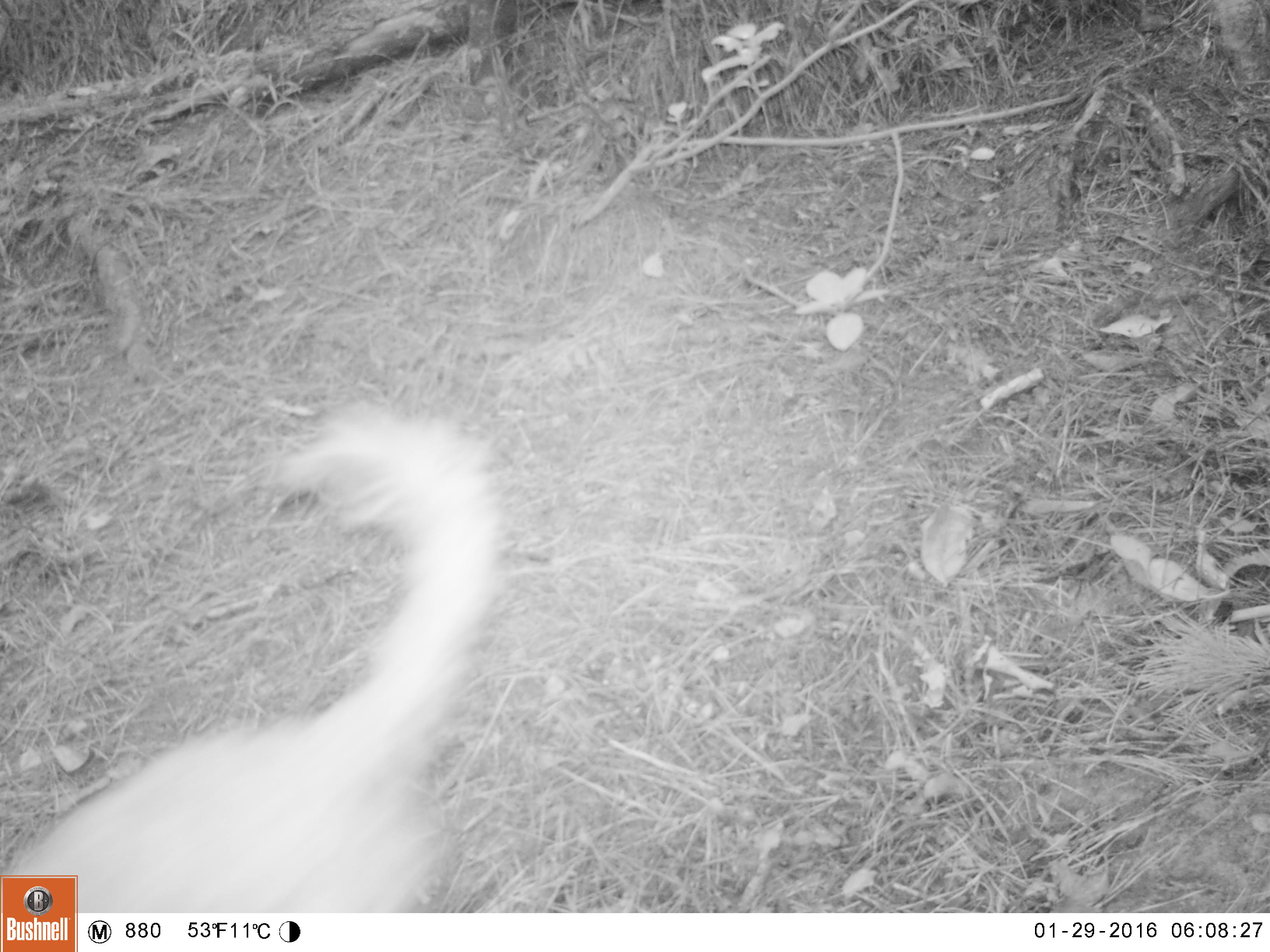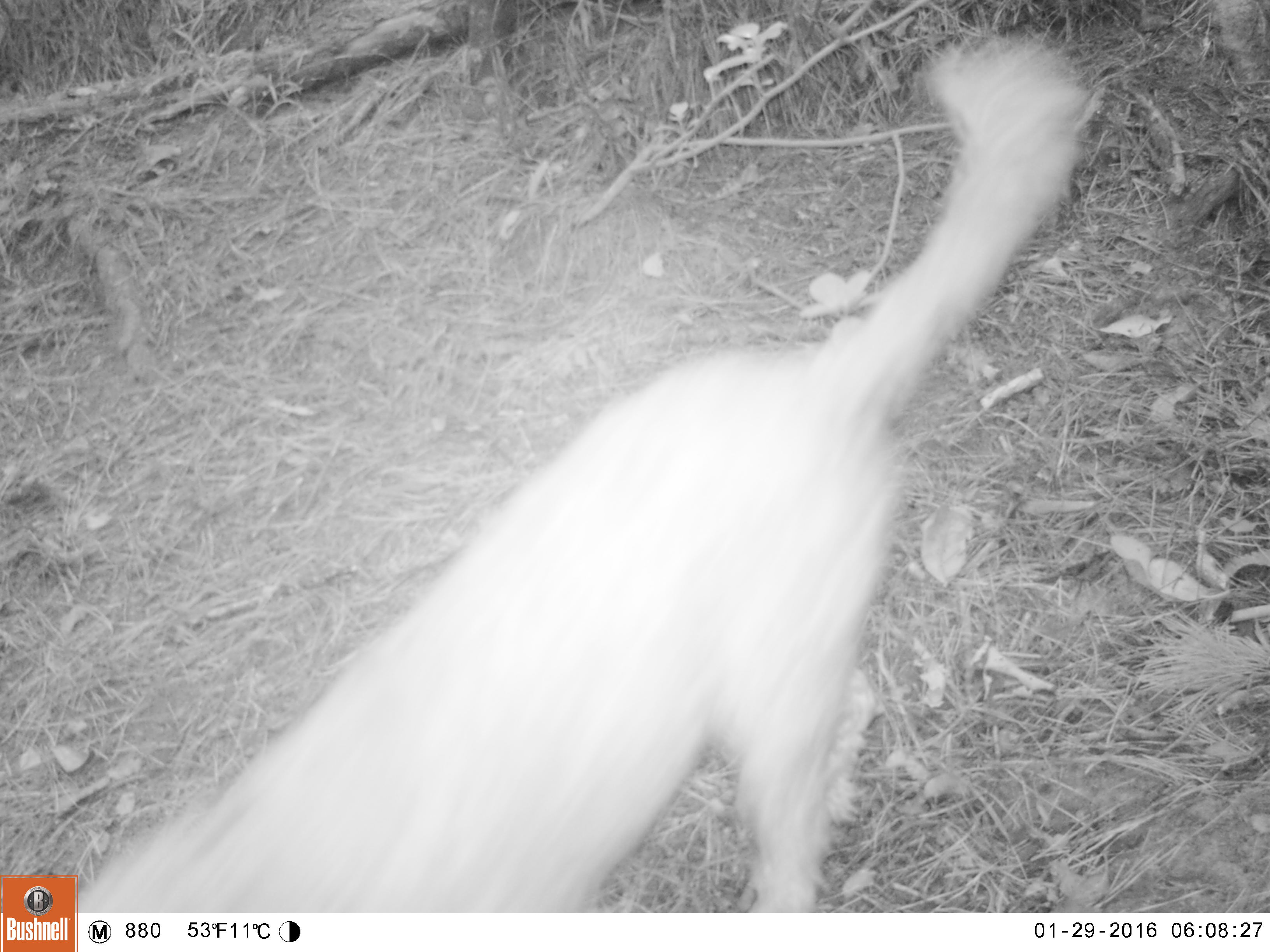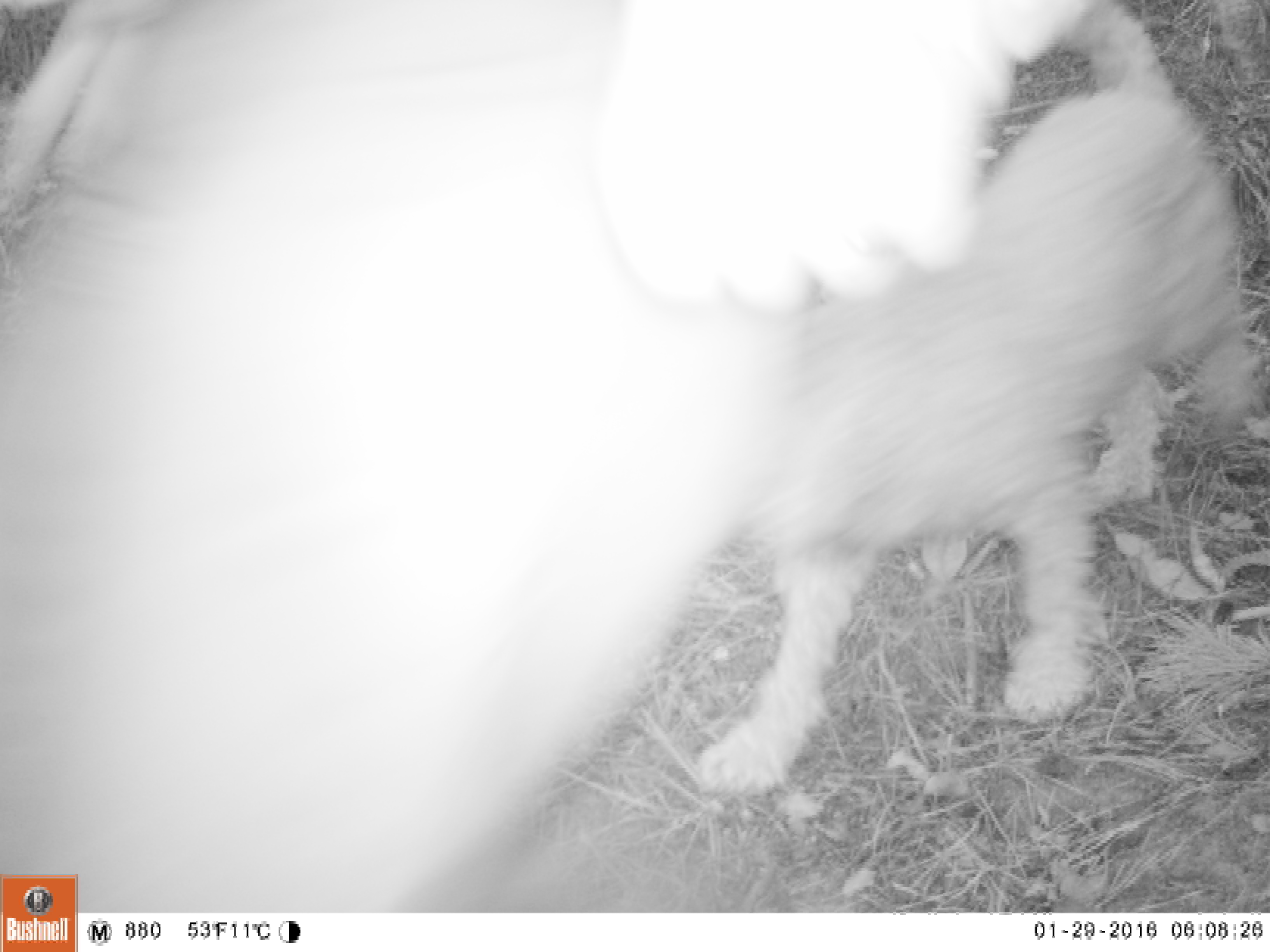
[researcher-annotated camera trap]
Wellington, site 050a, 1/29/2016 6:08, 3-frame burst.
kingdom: Animalia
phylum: Chordata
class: Mammalia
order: Carnivora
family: Canidae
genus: Canis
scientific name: Canis familiaris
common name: dog